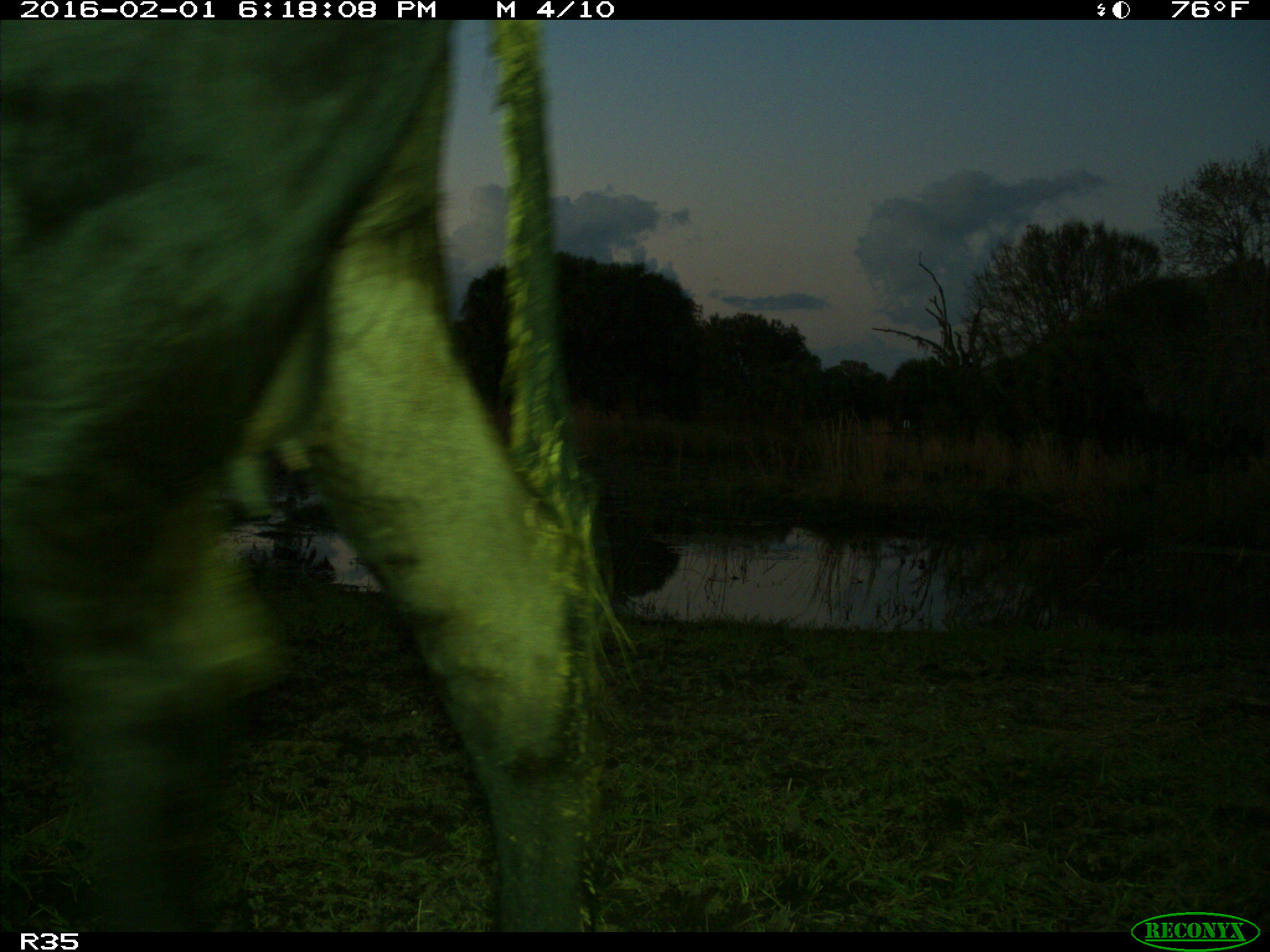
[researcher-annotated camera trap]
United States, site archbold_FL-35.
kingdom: Animalia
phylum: Chordata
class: Mammalia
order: Artiodactyla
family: Bovidae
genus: Bos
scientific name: Bos taurus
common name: domestic cow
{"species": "Bos taurus (domestic cow)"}